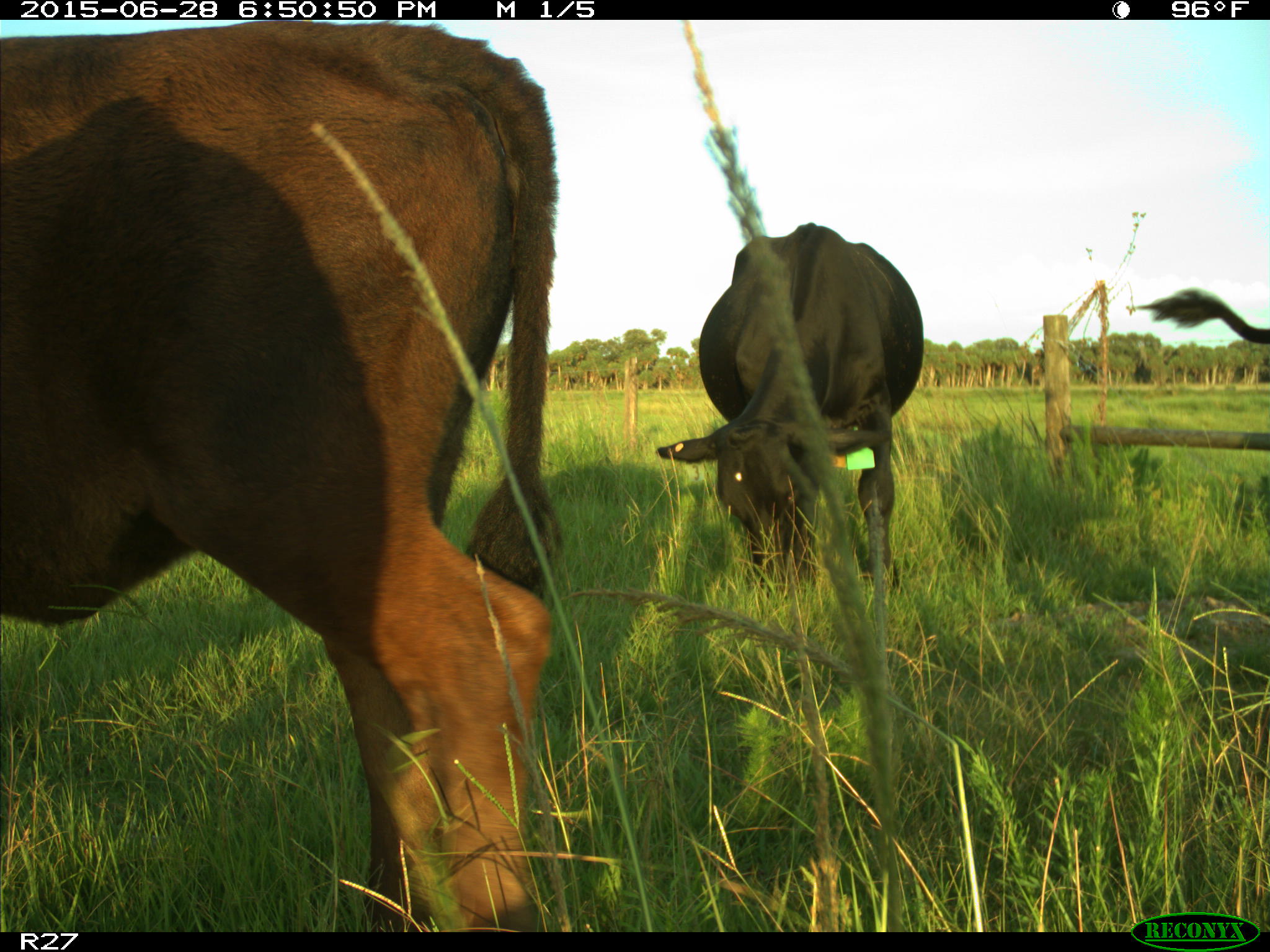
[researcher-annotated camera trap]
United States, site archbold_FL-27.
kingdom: Animalia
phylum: Chordata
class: Mammalia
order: Artiodactyla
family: Bovidae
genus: Bos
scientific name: Bos taurus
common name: domestic cow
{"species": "Bos taurus (domestic cow)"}